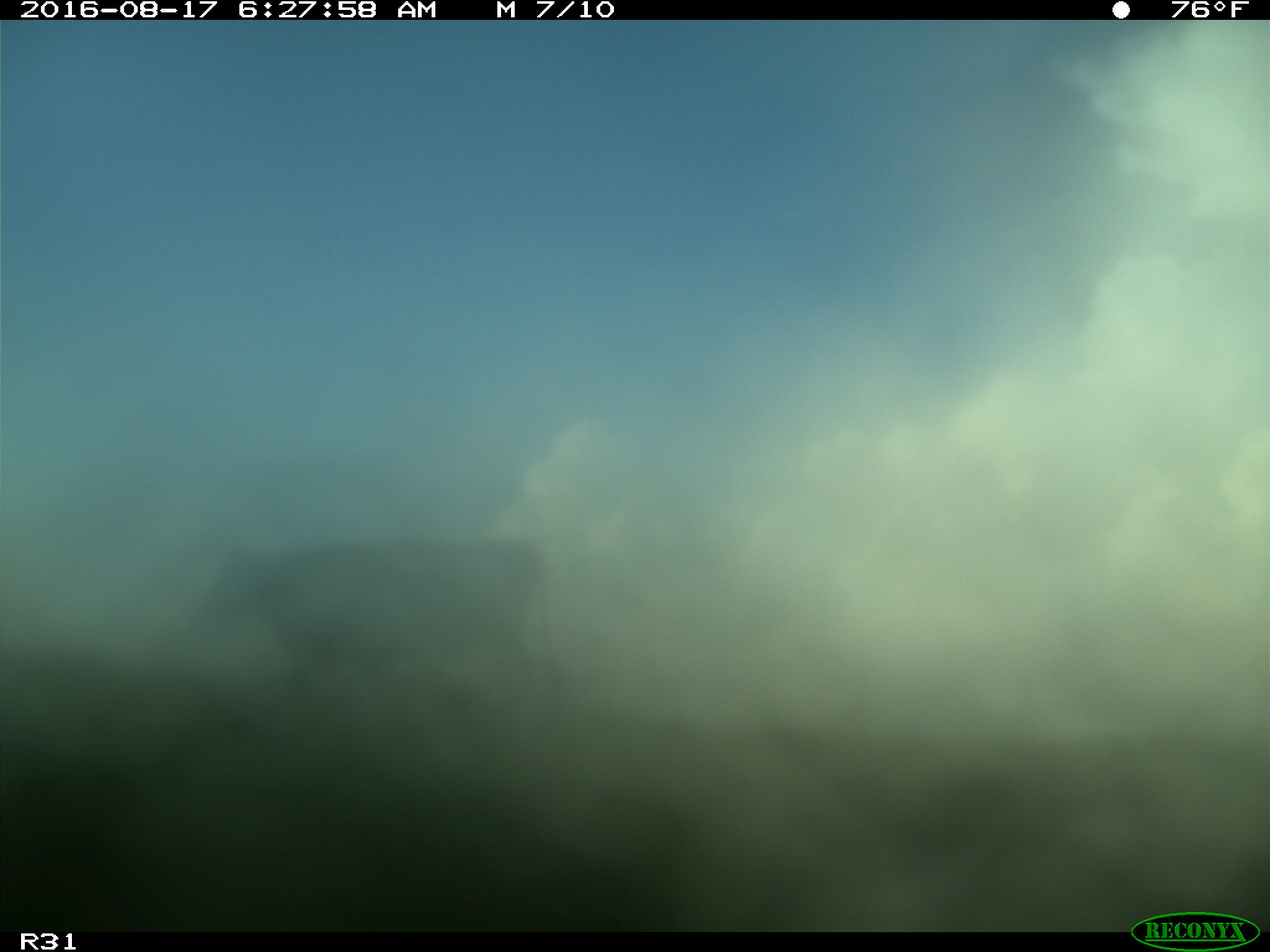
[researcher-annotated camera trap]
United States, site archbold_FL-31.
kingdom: Animalia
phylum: Chordata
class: Mammalia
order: Artiodactyla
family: Bovidae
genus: Bos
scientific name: Bos taurus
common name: domestic cow